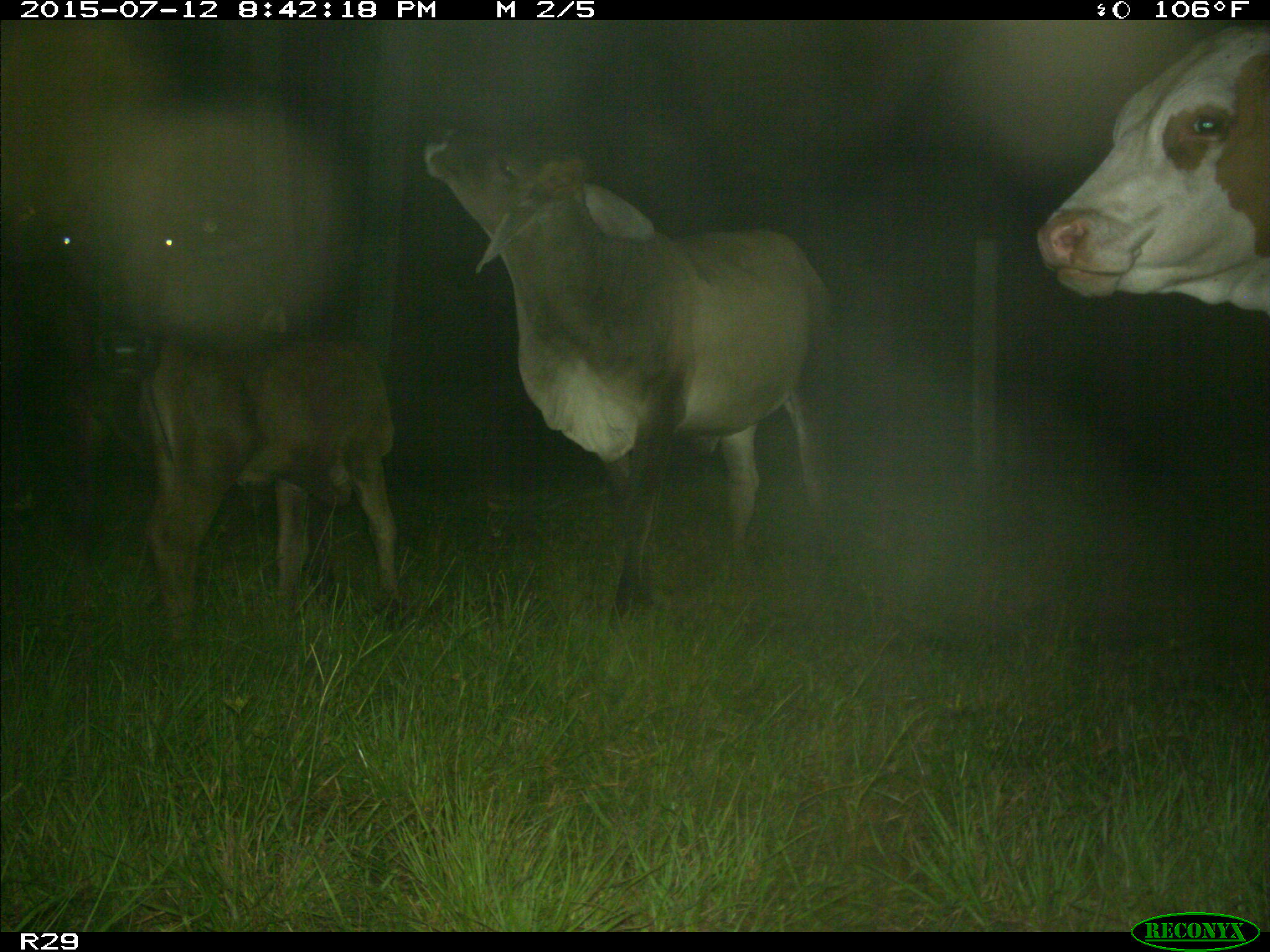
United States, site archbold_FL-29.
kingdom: Animalia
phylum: Chordata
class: Mammalia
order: Artiodactyla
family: Bovidae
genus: Bos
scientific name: Bos taurus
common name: domestic cow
Bos taurus (domestic cow).